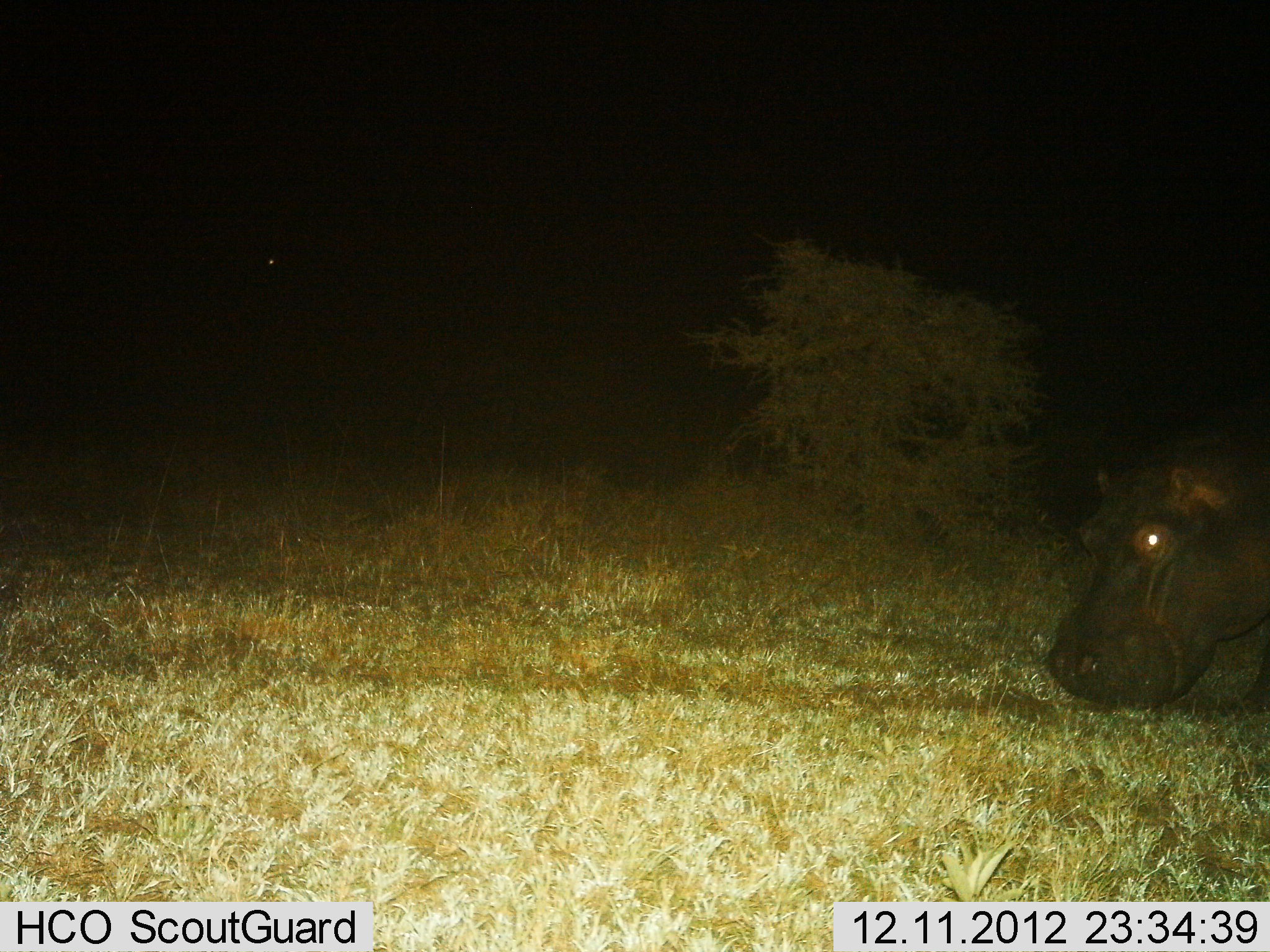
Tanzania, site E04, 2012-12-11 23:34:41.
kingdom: Animalia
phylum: Chordata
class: Mammalia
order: Artiodactyla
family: Hippopotamidae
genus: Hippopotamus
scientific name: Hippopotamus amphibius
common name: hippopotamus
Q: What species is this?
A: Hippopotamus (Hippopotamus amphibius).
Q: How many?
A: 1.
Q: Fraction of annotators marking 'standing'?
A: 31%.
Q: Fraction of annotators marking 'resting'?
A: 8%.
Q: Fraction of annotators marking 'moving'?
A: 21%.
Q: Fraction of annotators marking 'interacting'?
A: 0%.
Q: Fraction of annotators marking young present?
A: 0%.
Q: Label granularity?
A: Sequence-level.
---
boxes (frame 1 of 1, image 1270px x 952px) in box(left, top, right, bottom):
animal: box(1046, 427, 1270, 716)